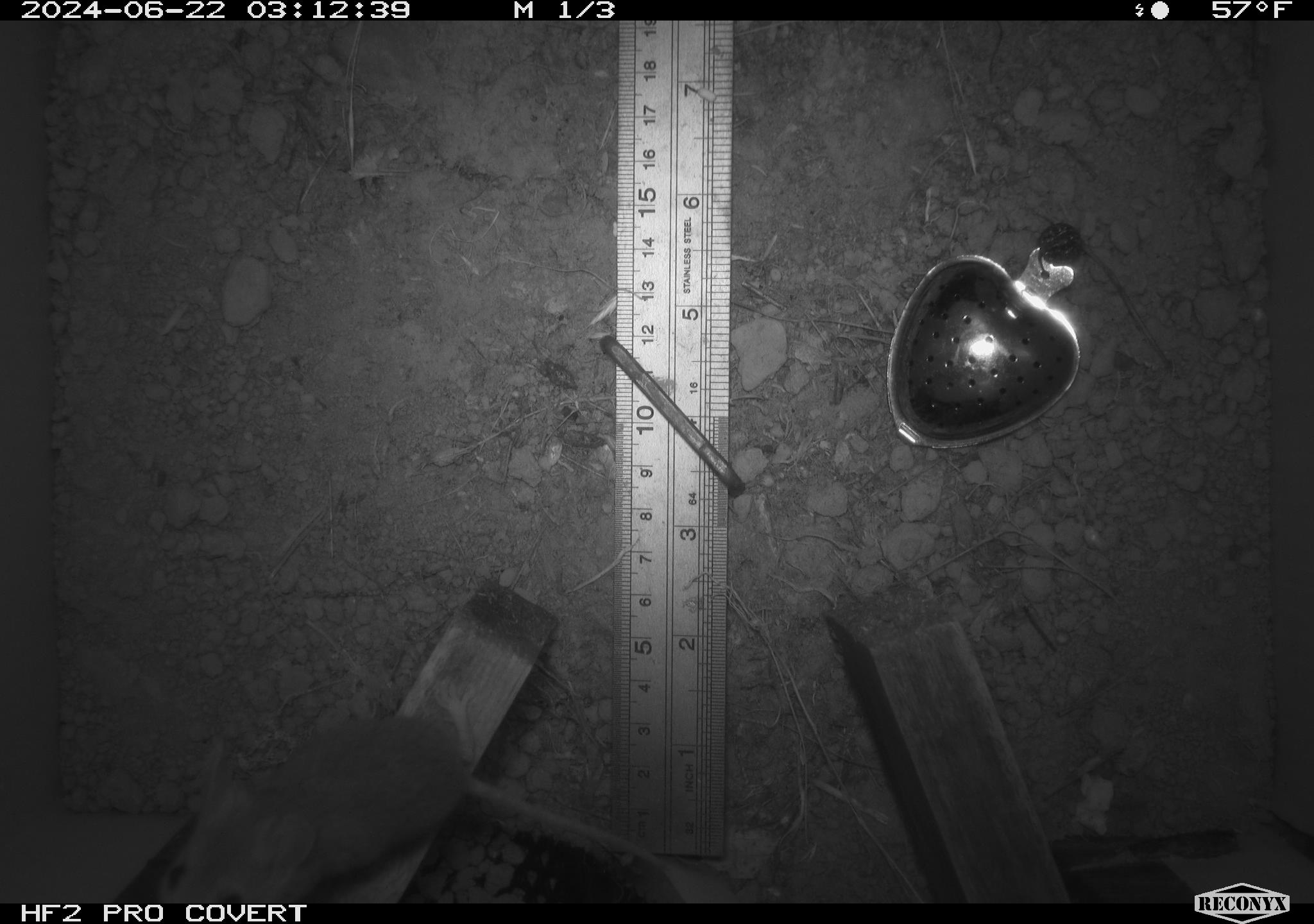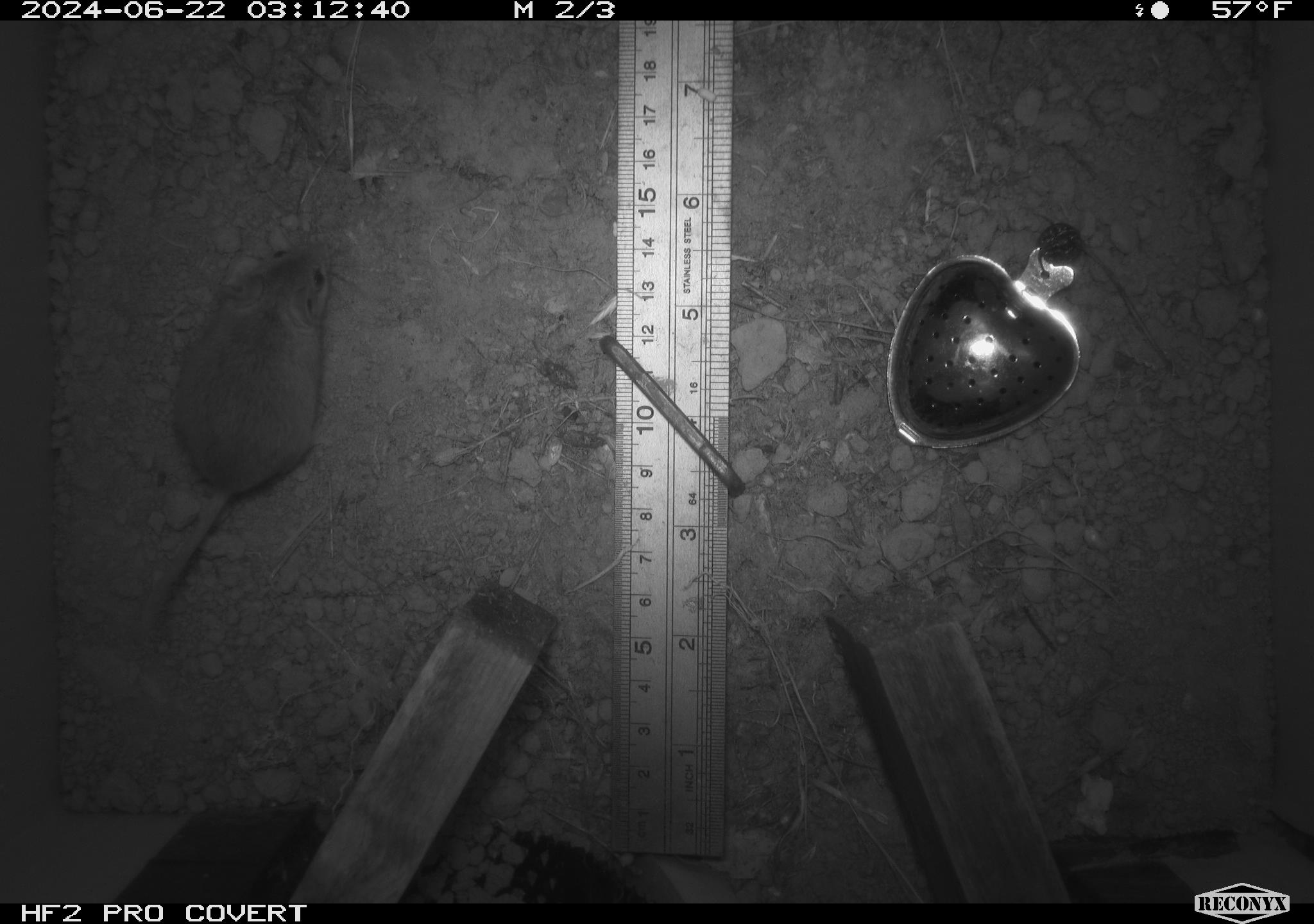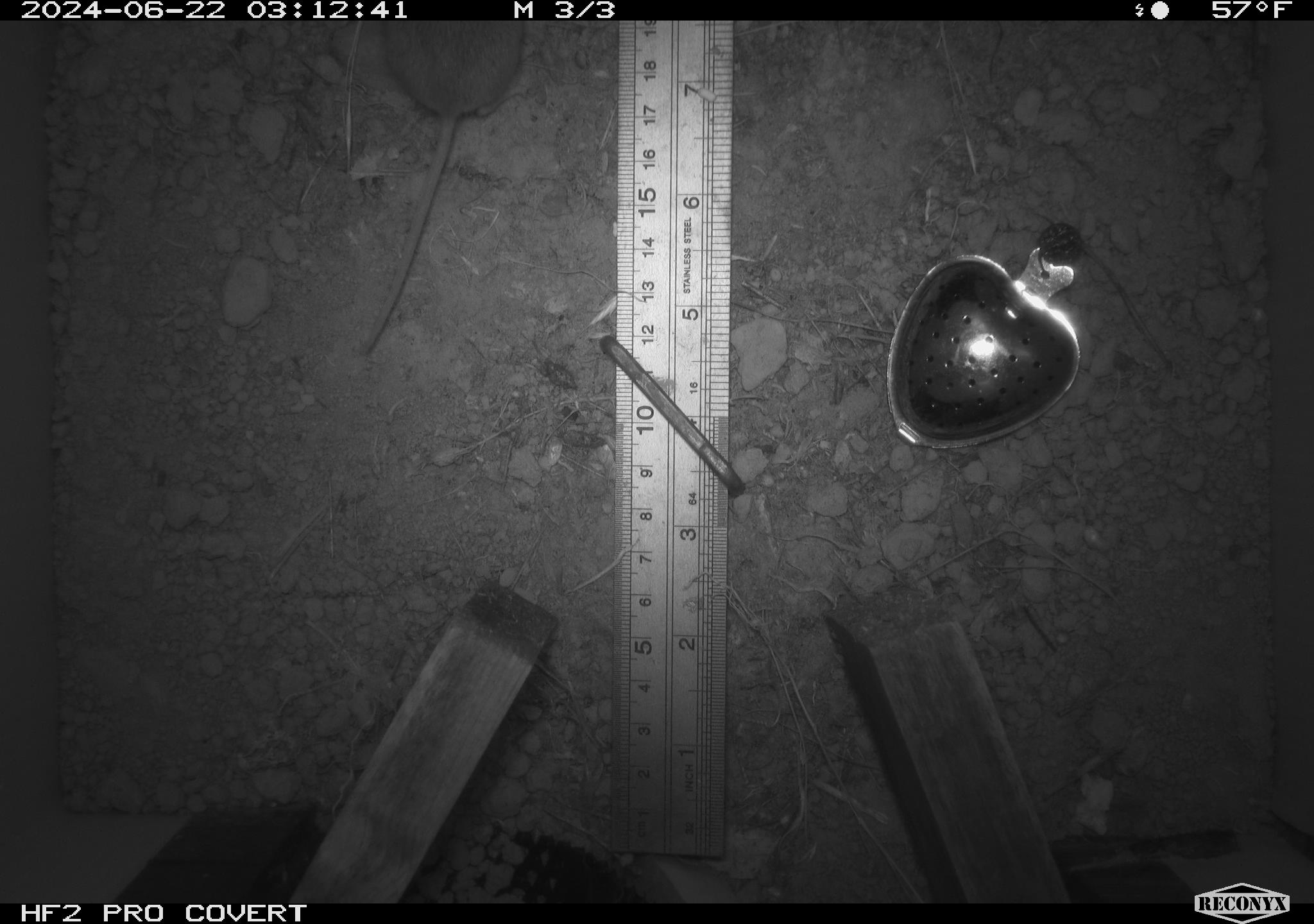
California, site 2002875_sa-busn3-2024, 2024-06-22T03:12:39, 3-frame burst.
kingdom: Animalia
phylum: Chordata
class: Mammalia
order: Rodentia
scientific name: Rodentia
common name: mouse species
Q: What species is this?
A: Mouse species (Rodentia).